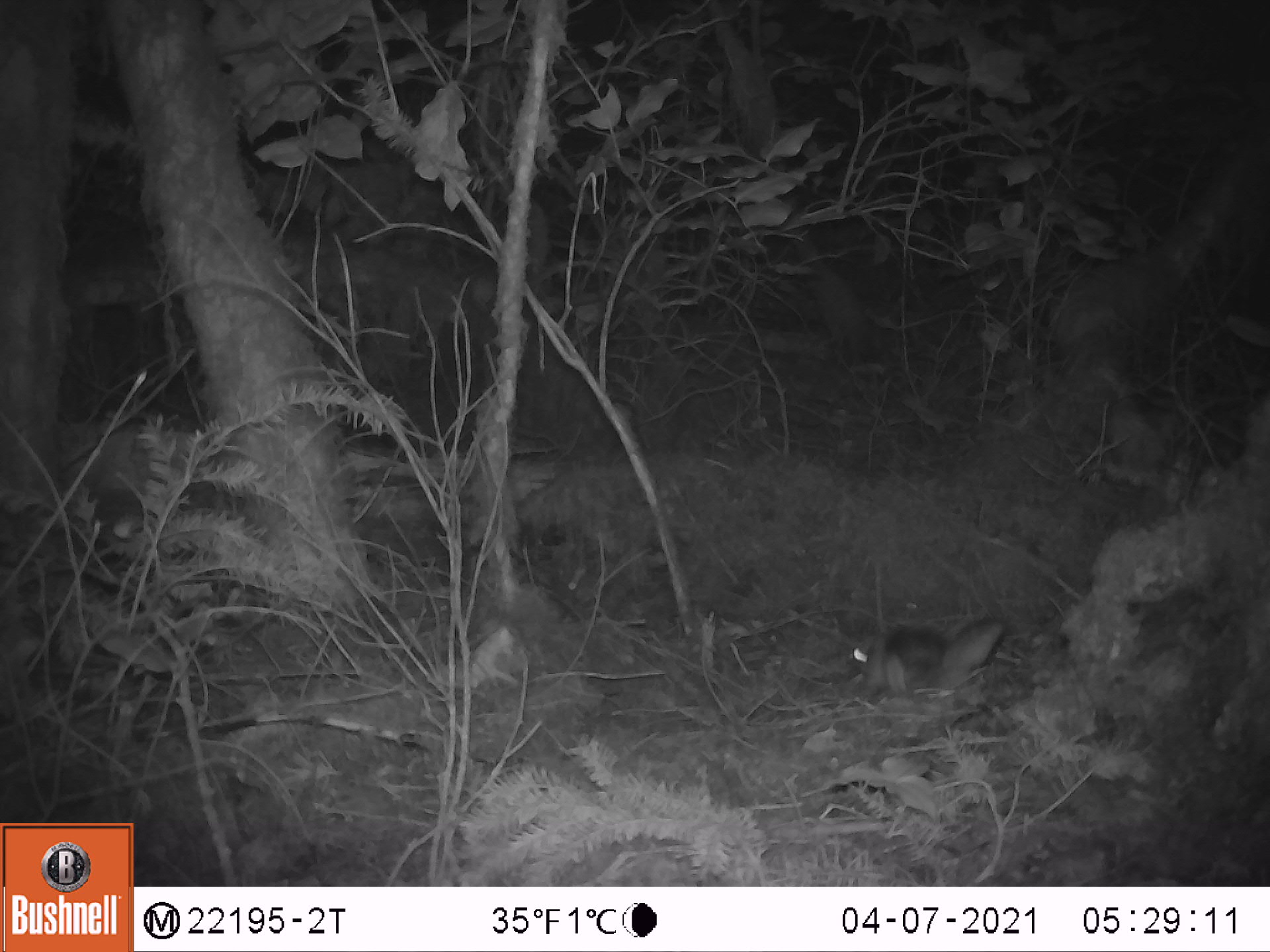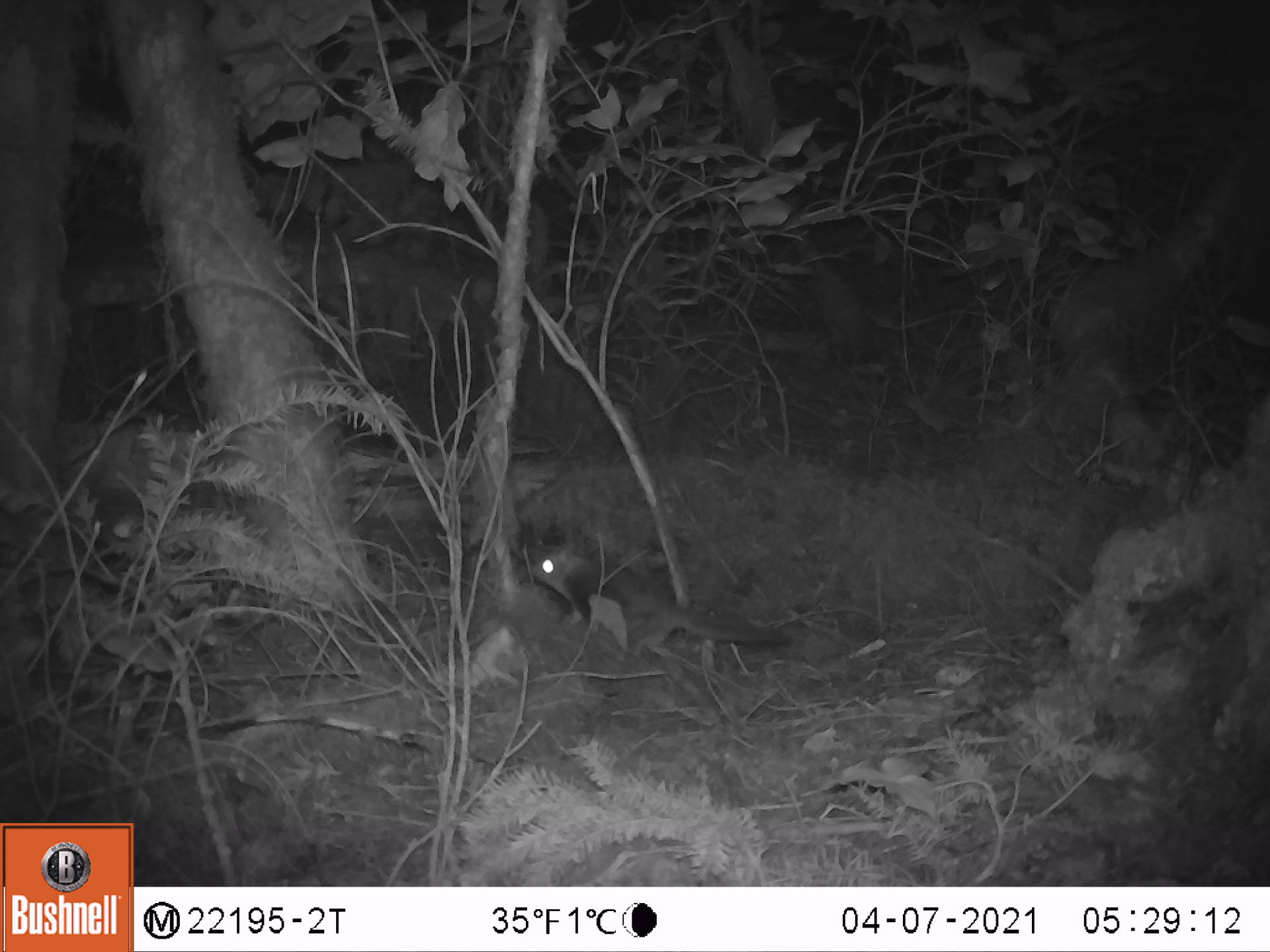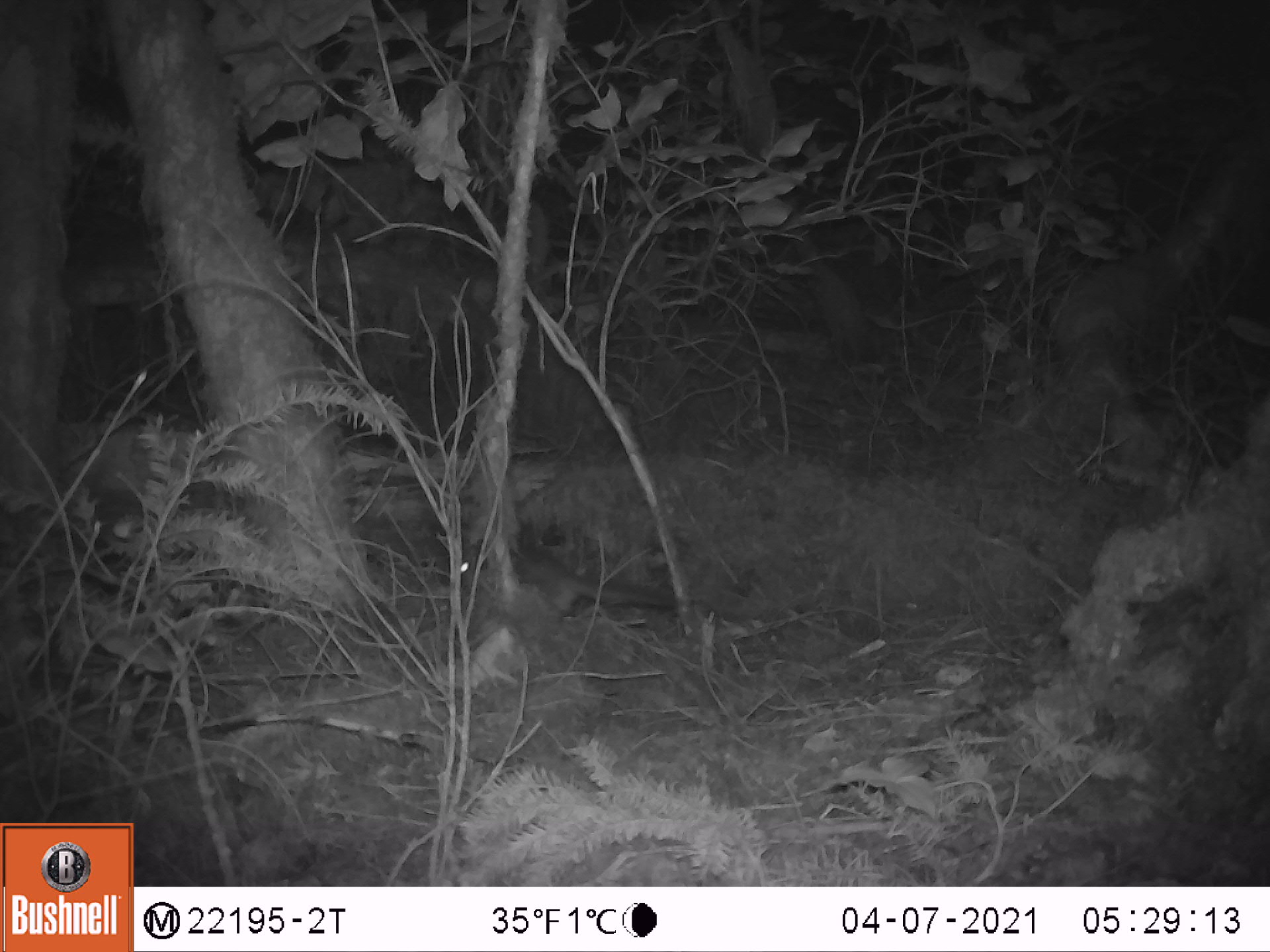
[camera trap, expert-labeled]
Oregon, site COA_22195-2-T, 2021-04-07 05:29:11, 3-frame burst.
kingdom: Animalia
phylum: Chordata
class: Mammalia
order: Rodentia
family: Sciuridae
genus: Glaucomys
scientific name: Glaucomys oregonensis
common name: humboldt's flying squirrel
Humboldt's flying squirrel (Glaucomys oregonensis).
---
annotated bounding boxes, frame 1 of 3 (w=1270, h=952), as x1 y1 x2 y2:
humboldt's flying squirrel: 830 603 1026 725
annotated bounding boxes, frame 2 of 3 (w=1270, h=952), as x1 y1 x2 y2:
humboldt's flying squirrel: 514 529 804 695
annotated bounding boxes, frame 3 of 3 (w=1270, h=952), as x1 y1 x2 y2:
humboldt's flying squirrel: 436 518 694 650